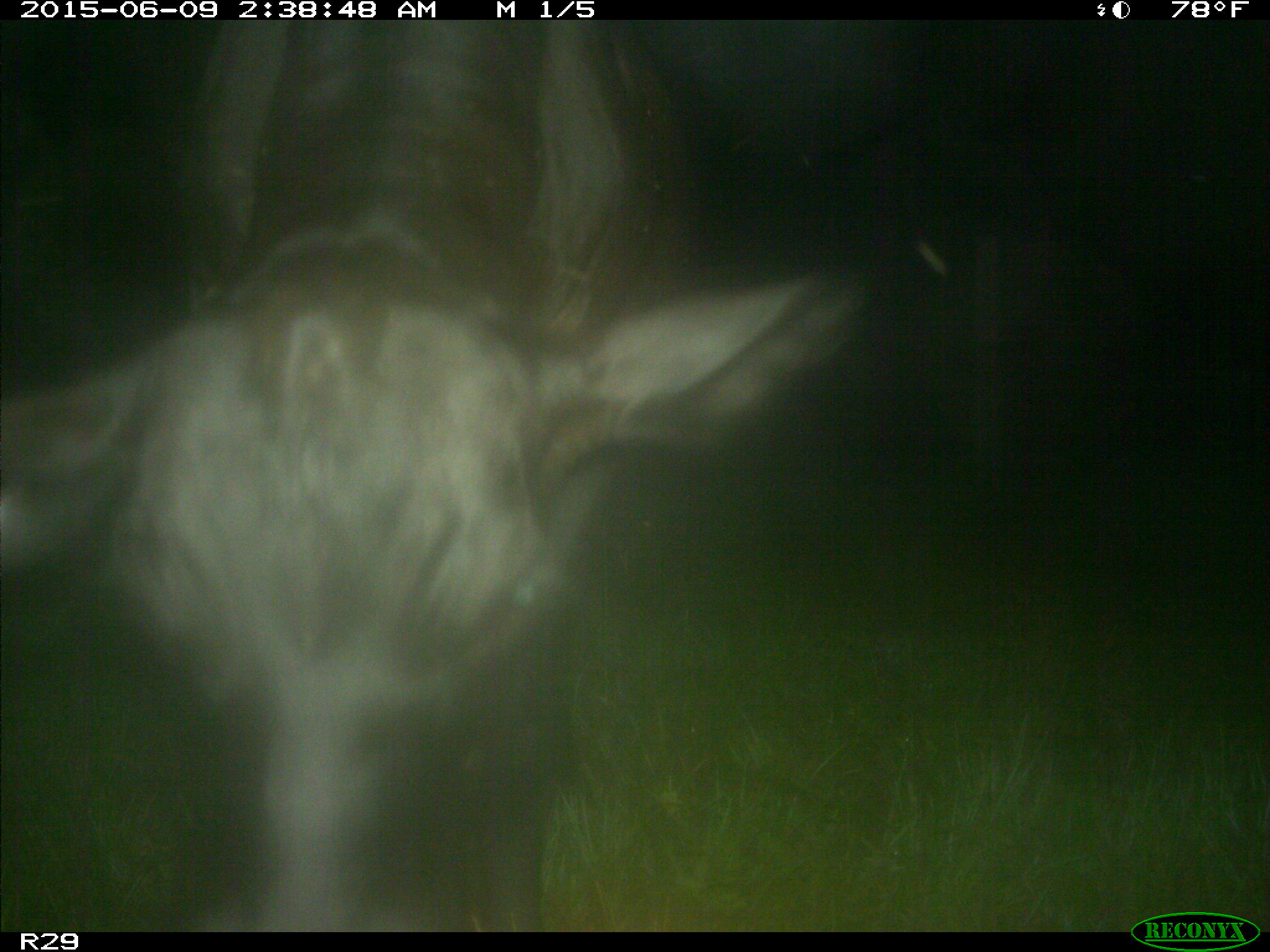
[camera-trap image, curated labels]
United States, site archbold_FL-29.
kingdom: Animalia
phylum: Chordata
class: Mammalia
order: Artiodactyla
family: Bovidae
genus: Bos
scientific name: Bos taurus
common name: domestic cow